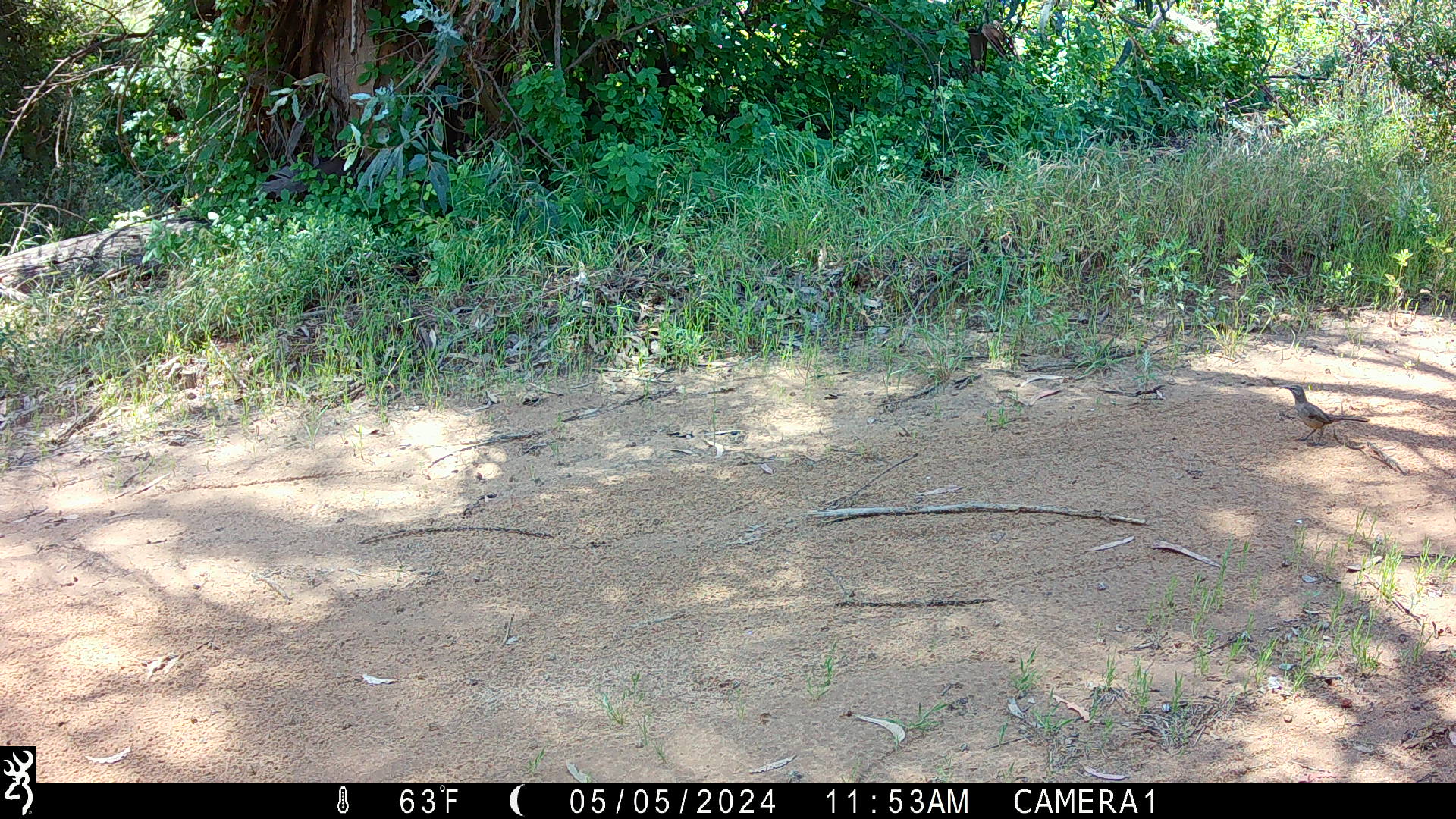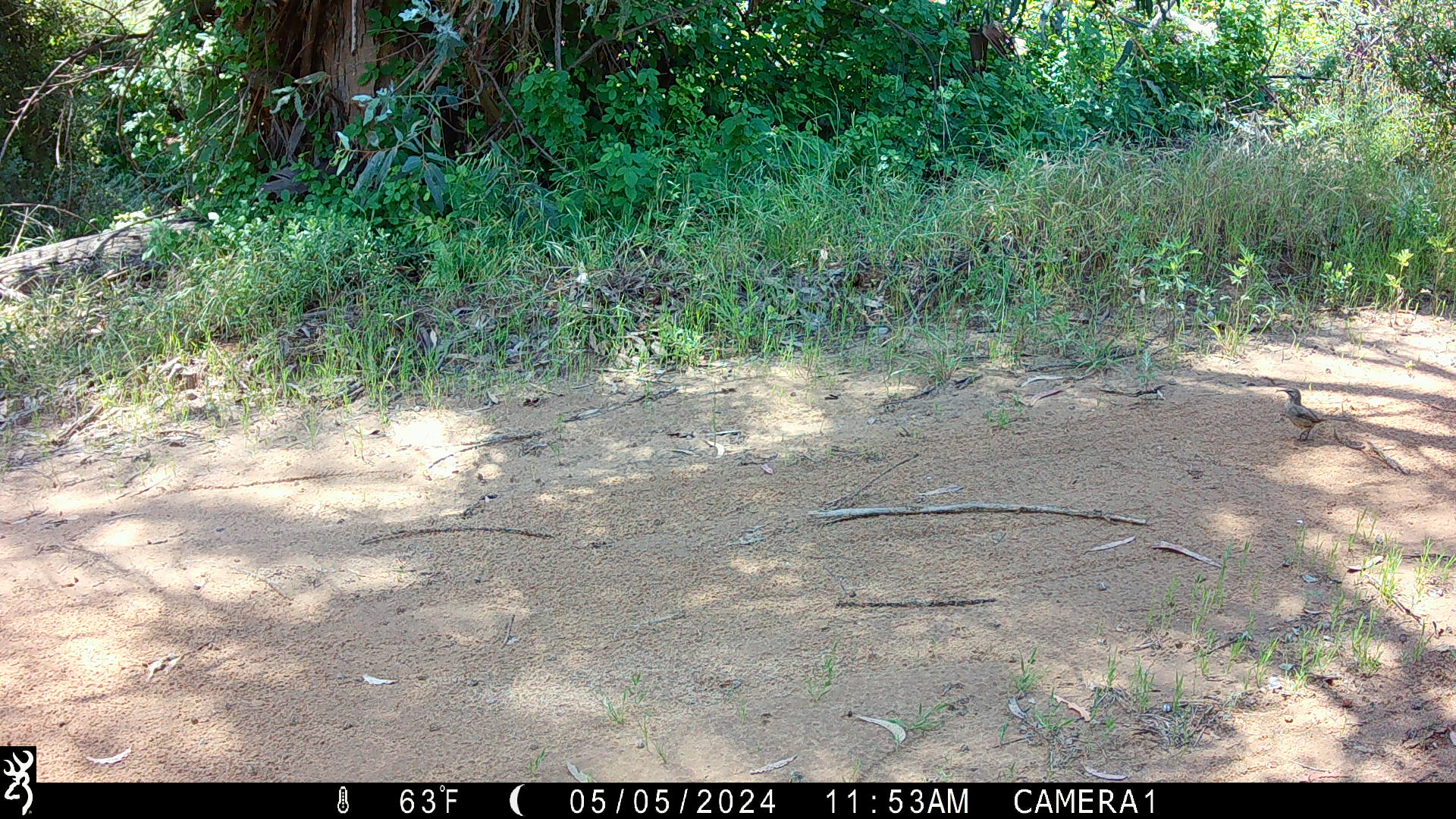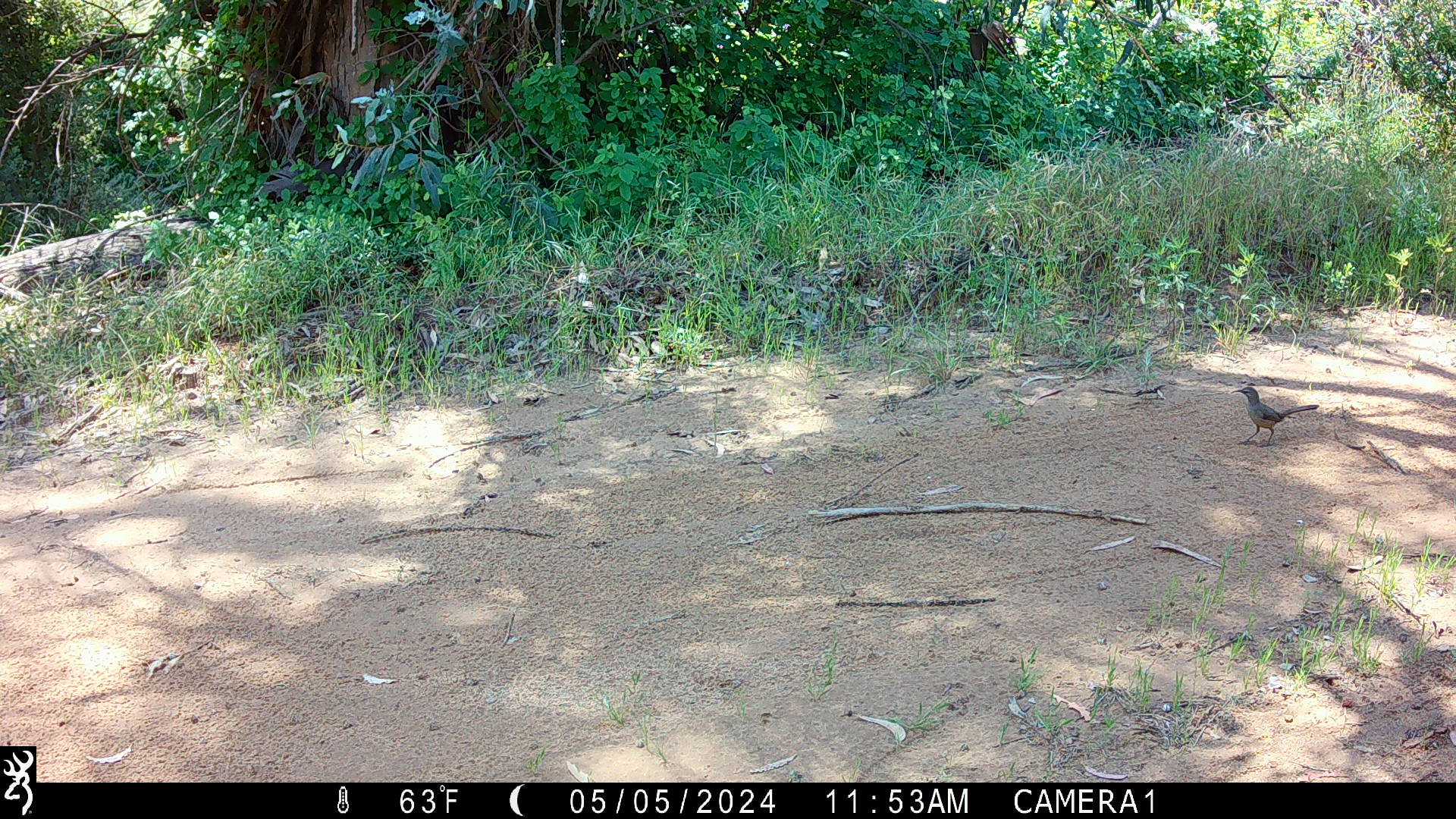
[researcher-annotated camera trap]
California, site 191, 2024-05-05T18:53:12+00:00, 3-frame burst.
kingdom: Animalia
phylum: Chordata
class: Aves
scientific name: Aves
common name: bird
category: unknown bird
Unknown bird (bird) (Aves).